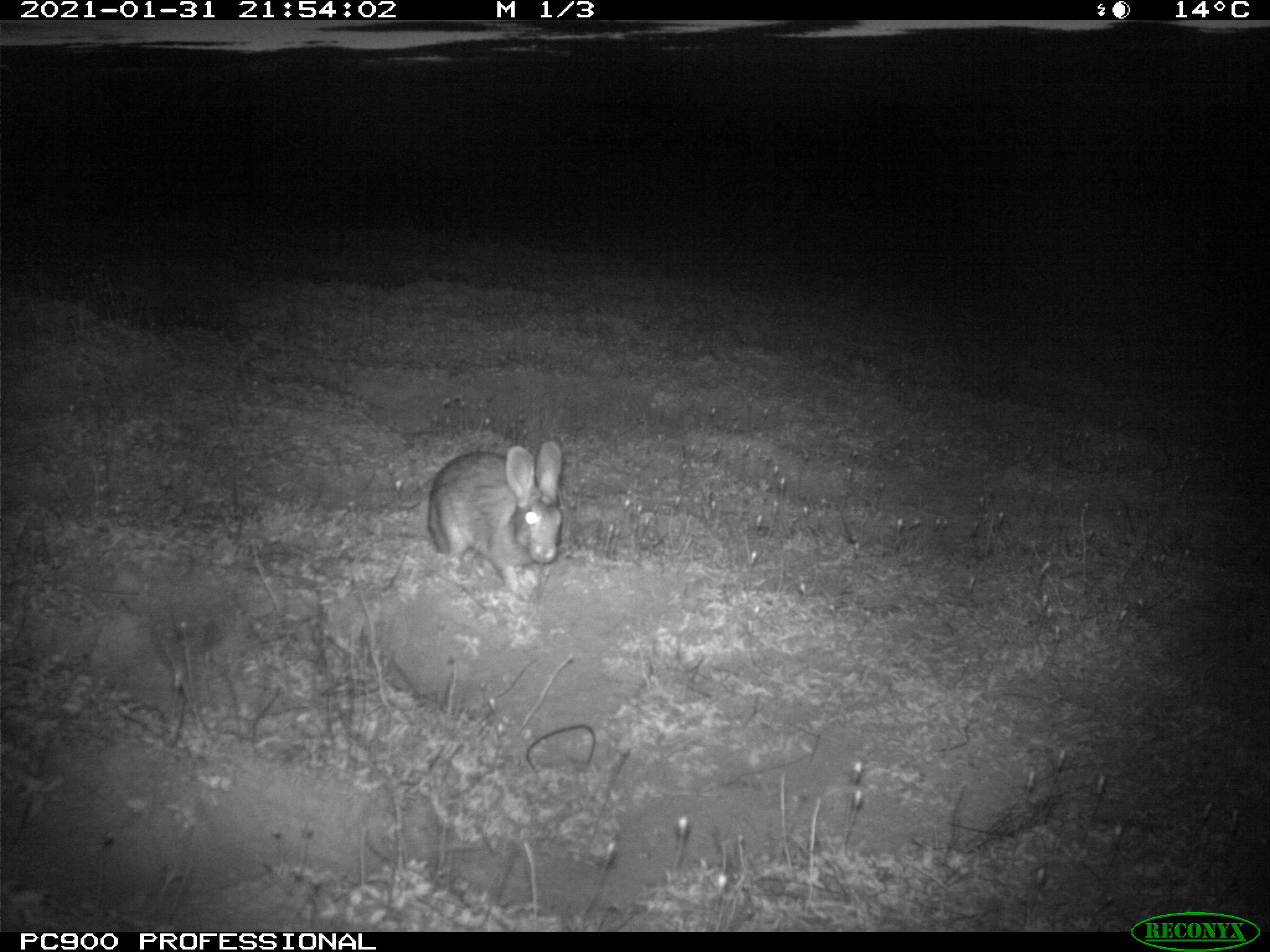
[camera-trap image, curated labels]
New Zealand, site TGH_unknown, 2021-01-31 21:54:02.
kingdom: Animalia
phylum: Chordata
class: Mammalia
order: Lagomorpha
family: Leporidae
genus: Oryctolagus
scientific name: Oryctolagus cuniculus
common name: european rabbit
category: rabbit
Rabbit (european rabbit) (Oryctolagus cuniculus).